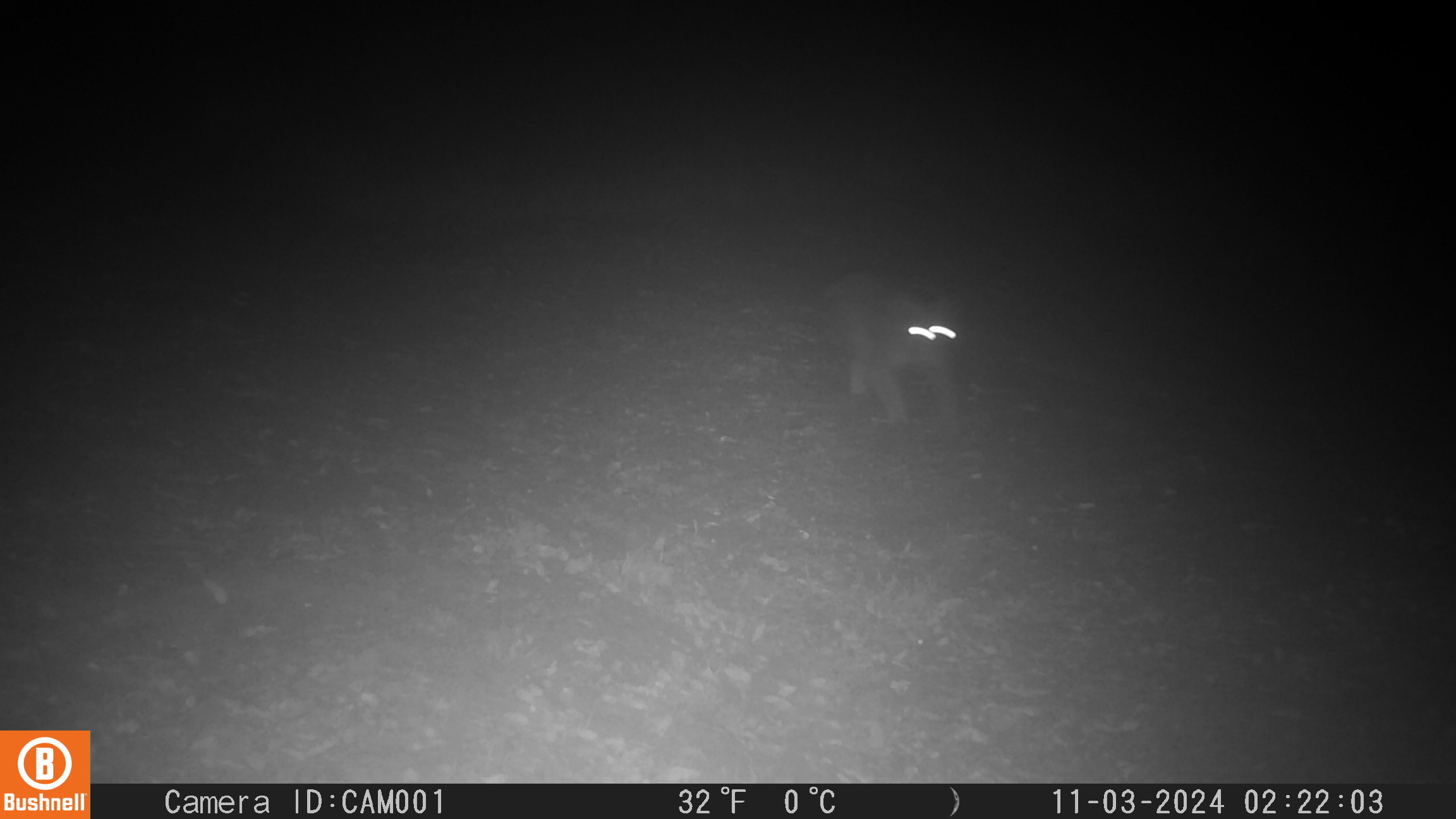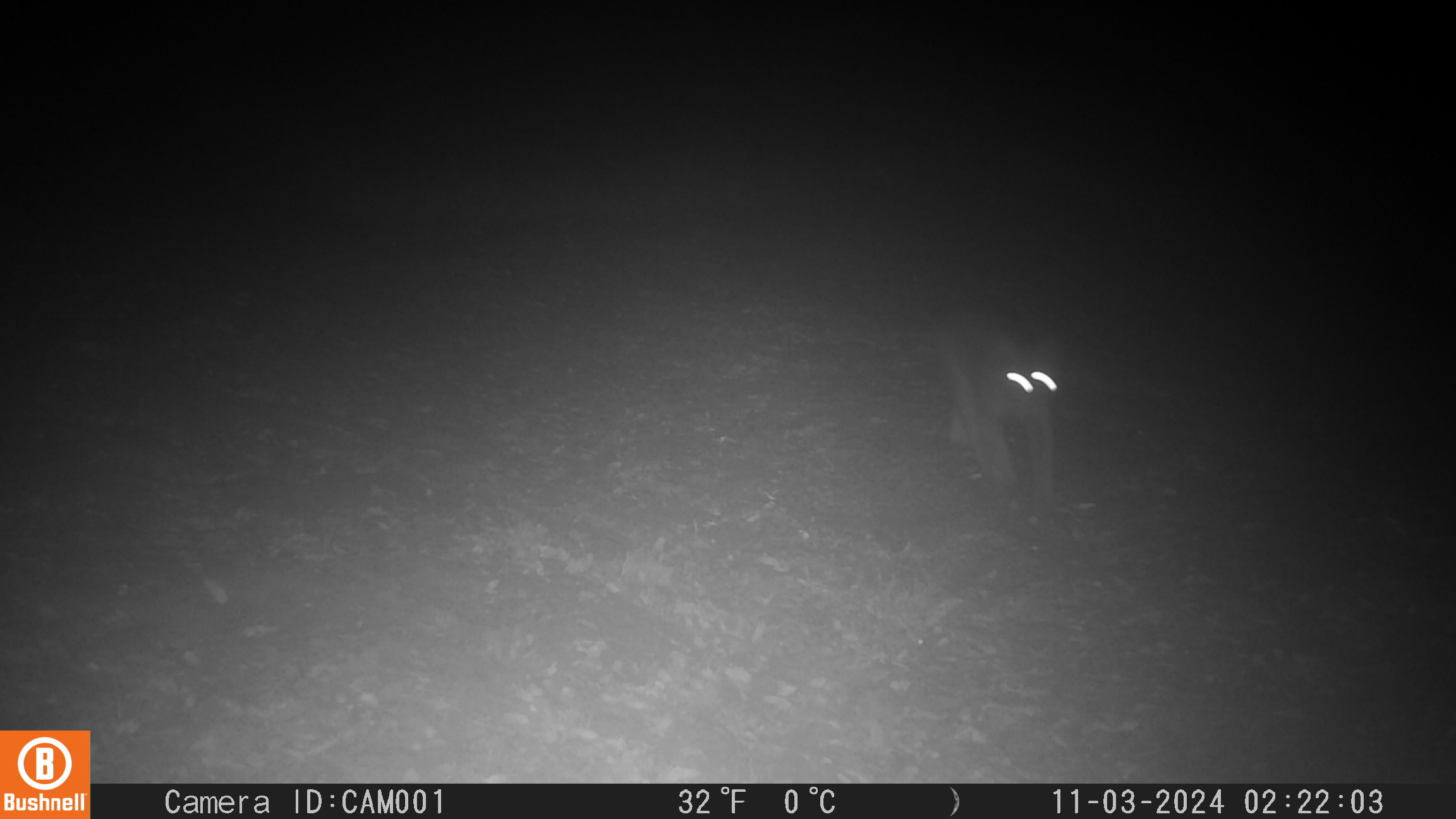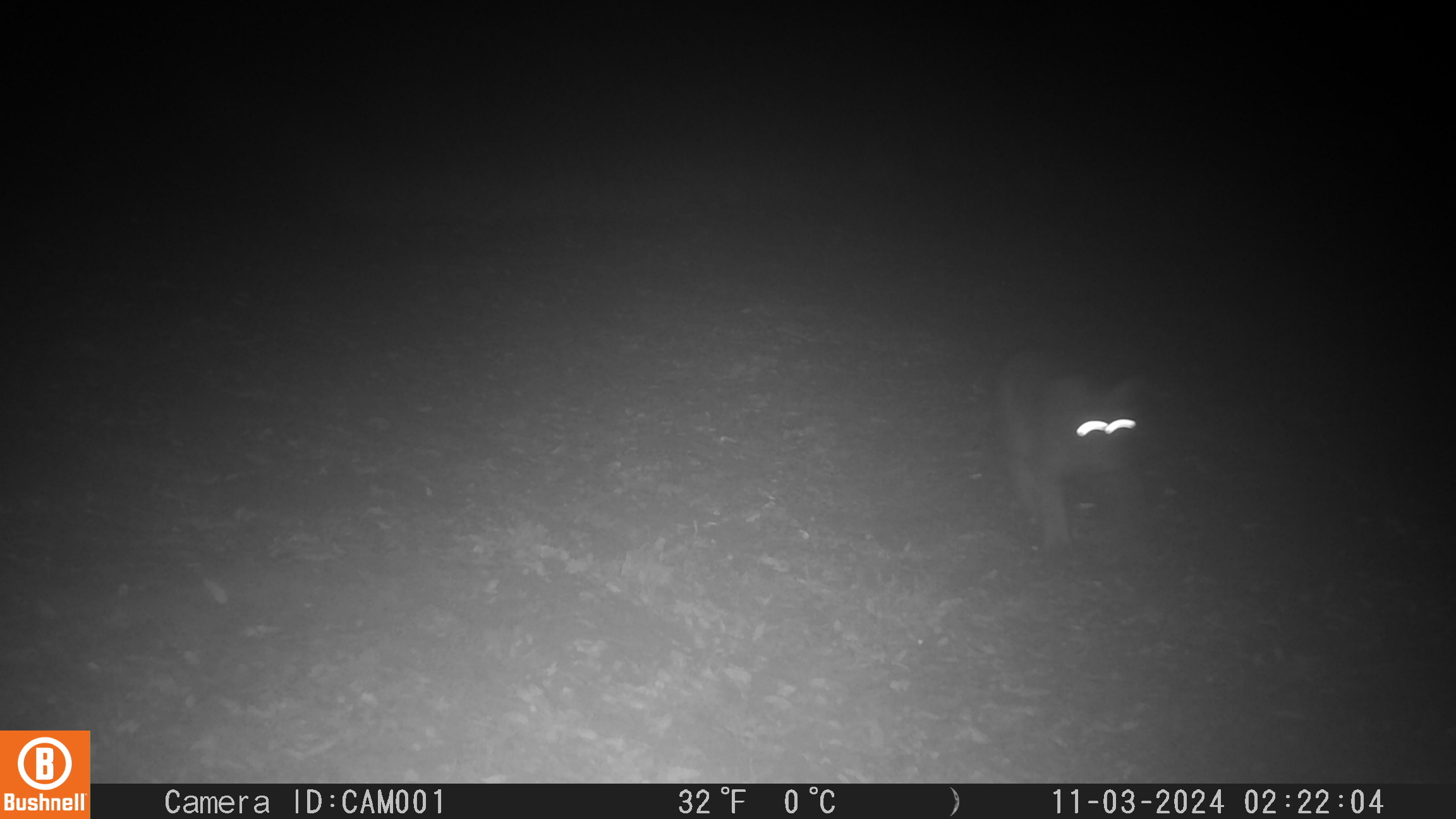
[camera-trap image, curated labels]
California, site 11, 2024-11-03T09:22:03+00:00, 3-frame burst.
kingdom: Animalia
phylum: Chordata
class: Mammalia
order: Carnivora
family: Felidae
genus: Lynx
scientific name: Lynx rufus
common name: bobcat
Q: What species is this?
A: Bobcat (Lynx rufus).